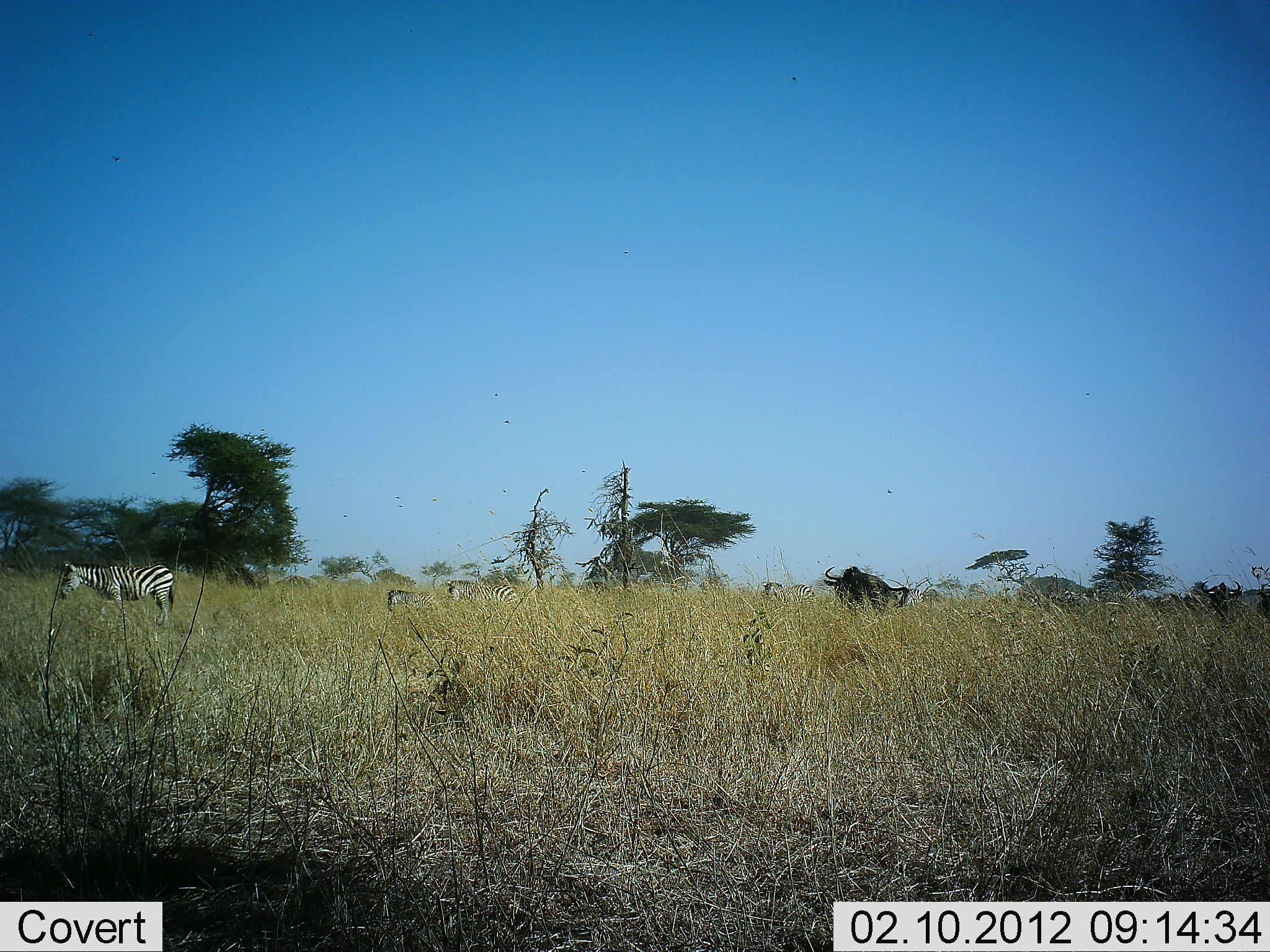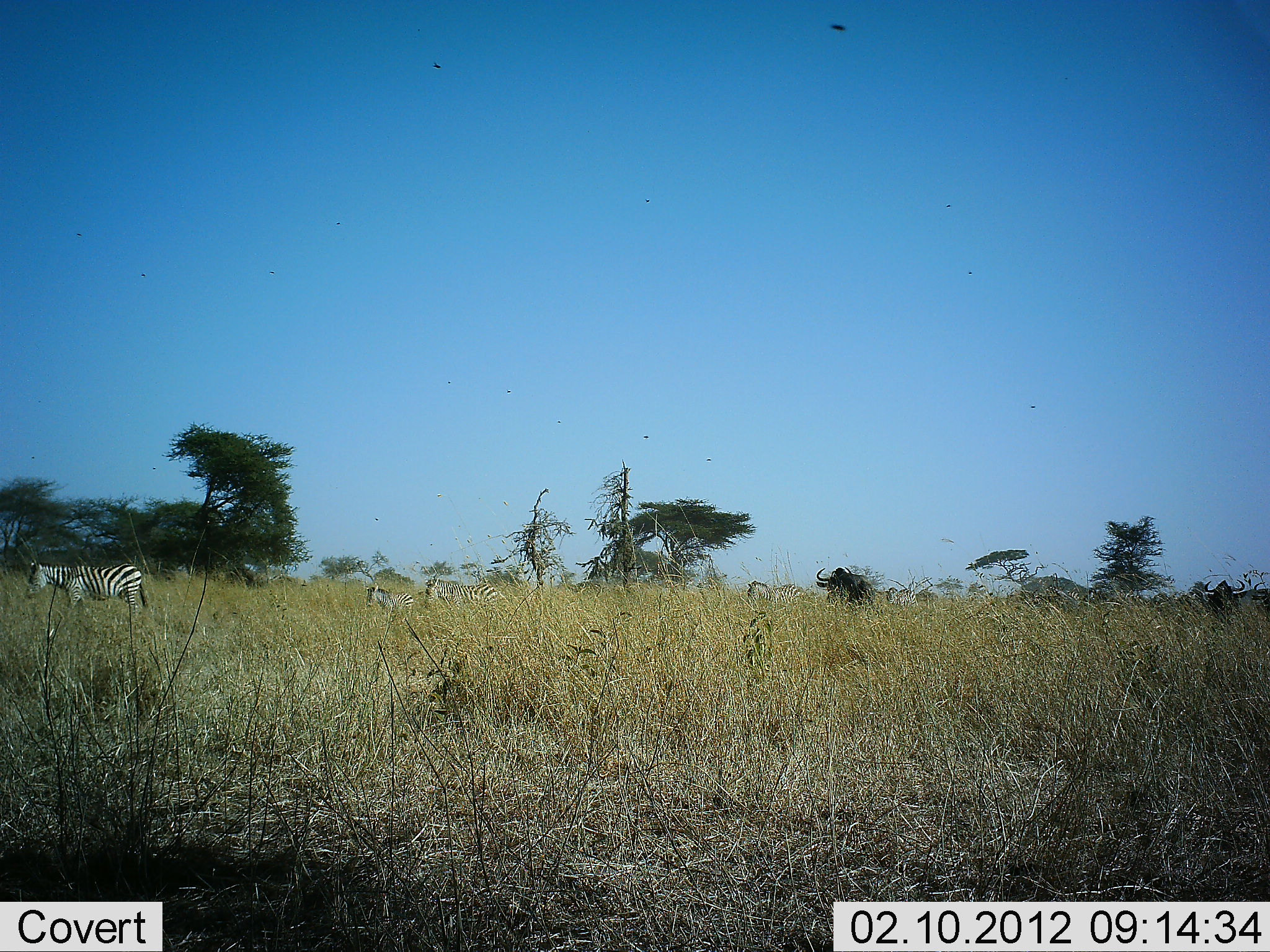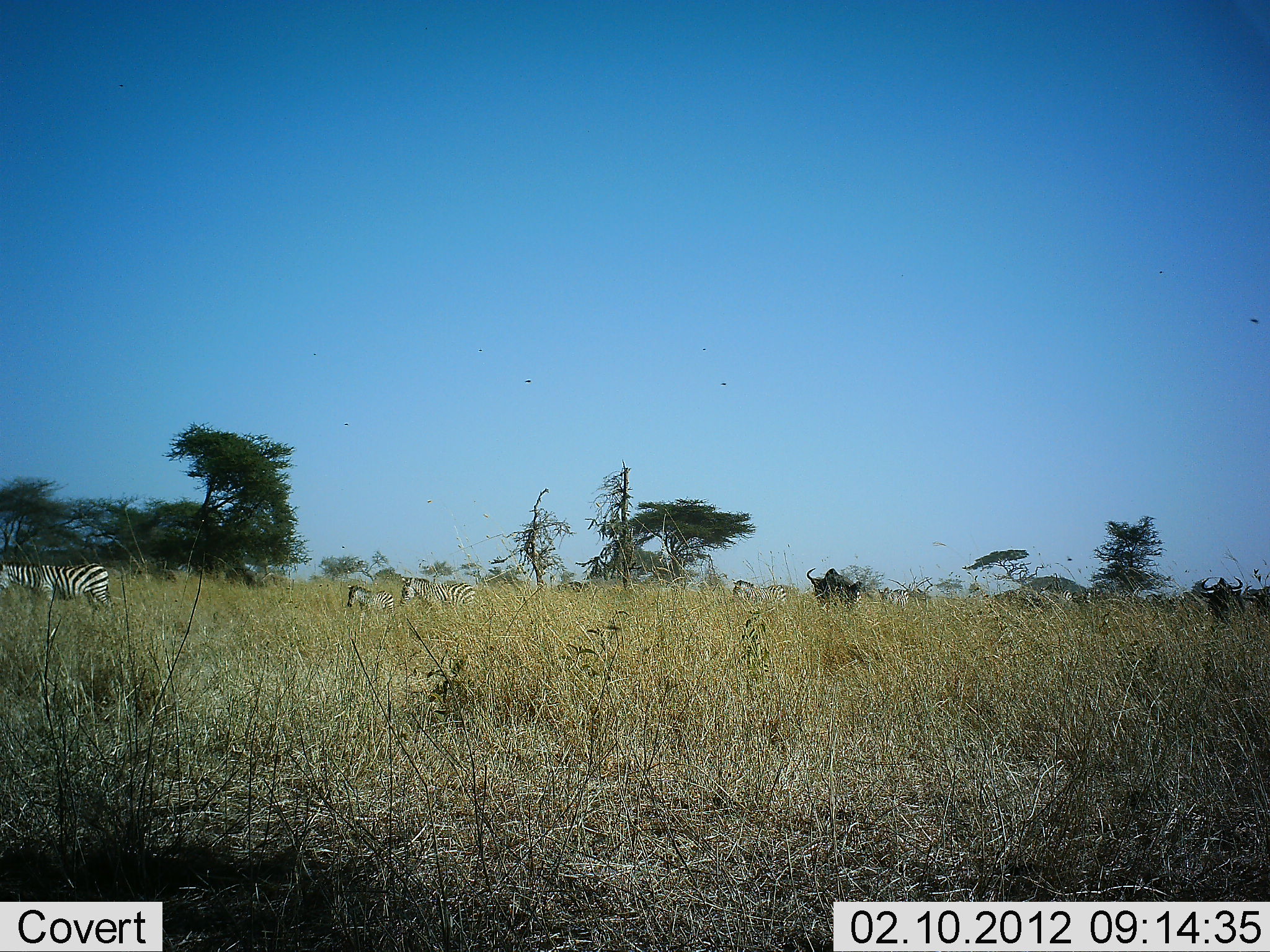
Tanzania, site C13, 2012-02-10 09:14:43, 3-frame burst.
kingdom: Animalia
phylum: Chordata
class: Mammalia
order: Artiodactyla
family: Bovidae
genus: Connochaetes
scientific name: Connochaetes taurinus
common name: blue wildebeest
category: wildebeest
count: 2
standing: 8%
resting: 0%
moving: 100%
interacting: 0%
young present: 0%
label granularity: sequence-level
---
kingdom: Animalia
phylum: Chordata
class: Mammalia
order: Perissodactyla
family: Equidae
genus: Equus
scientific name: Equus quagga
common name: plains zebra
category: zebra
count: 5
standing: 11%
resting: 0%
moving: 95%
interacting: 0%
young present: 26%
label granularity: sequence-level